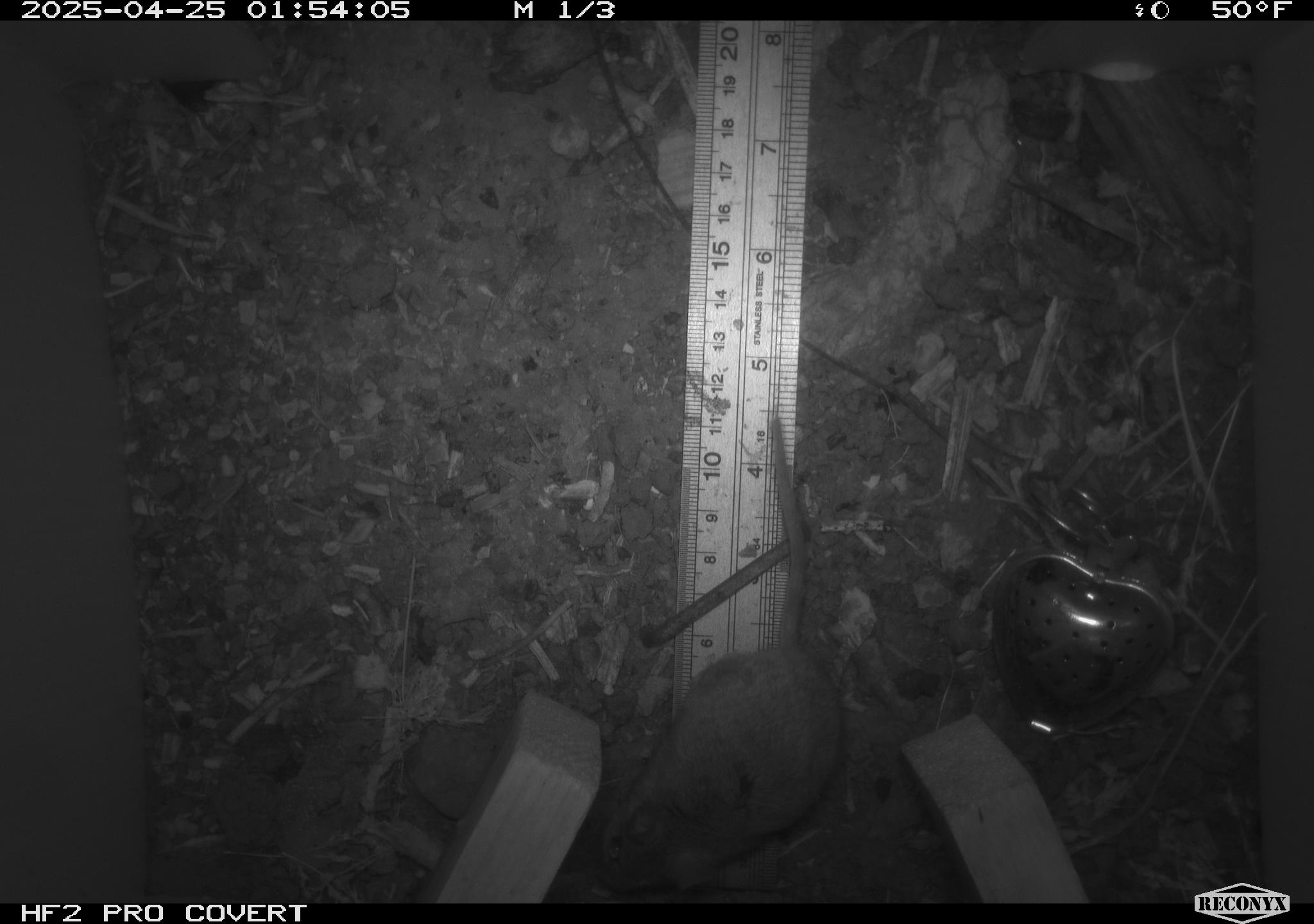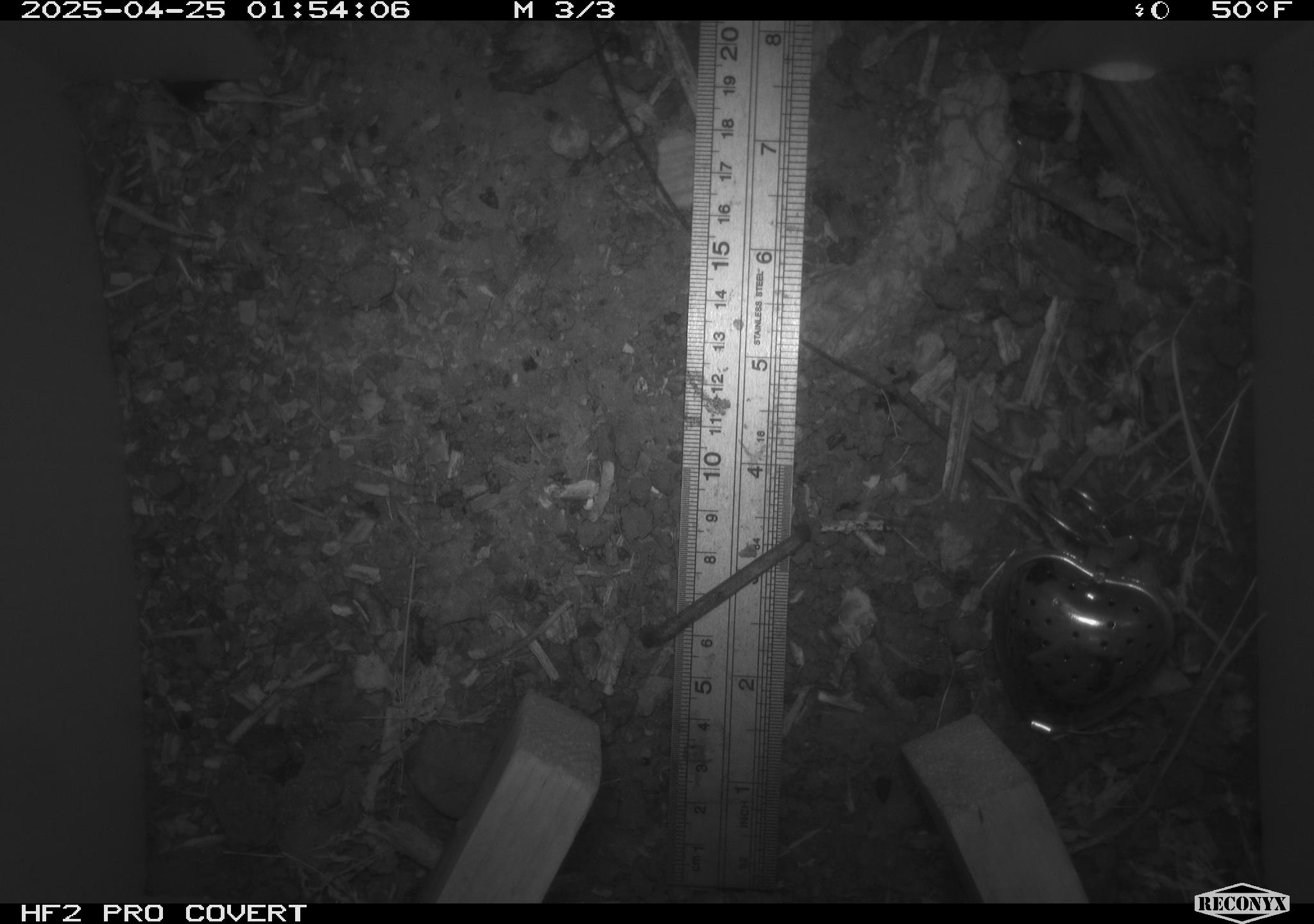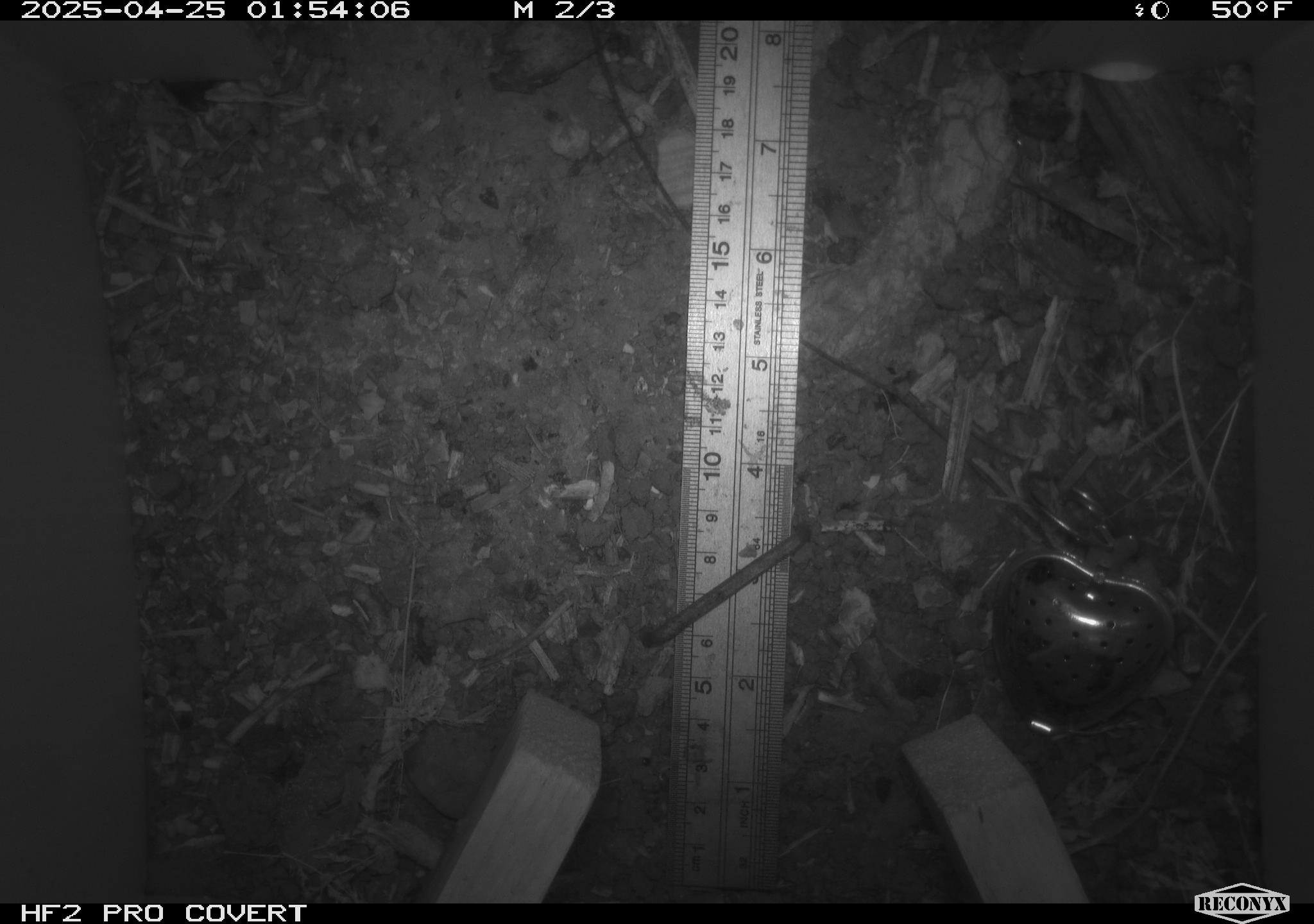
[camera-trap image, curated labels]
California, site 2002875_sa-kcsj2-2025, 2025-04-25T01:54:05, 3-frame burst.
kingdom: Animalia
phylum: Chordata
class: Mammalia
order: Rodentia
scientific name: Rodentia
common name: rodent